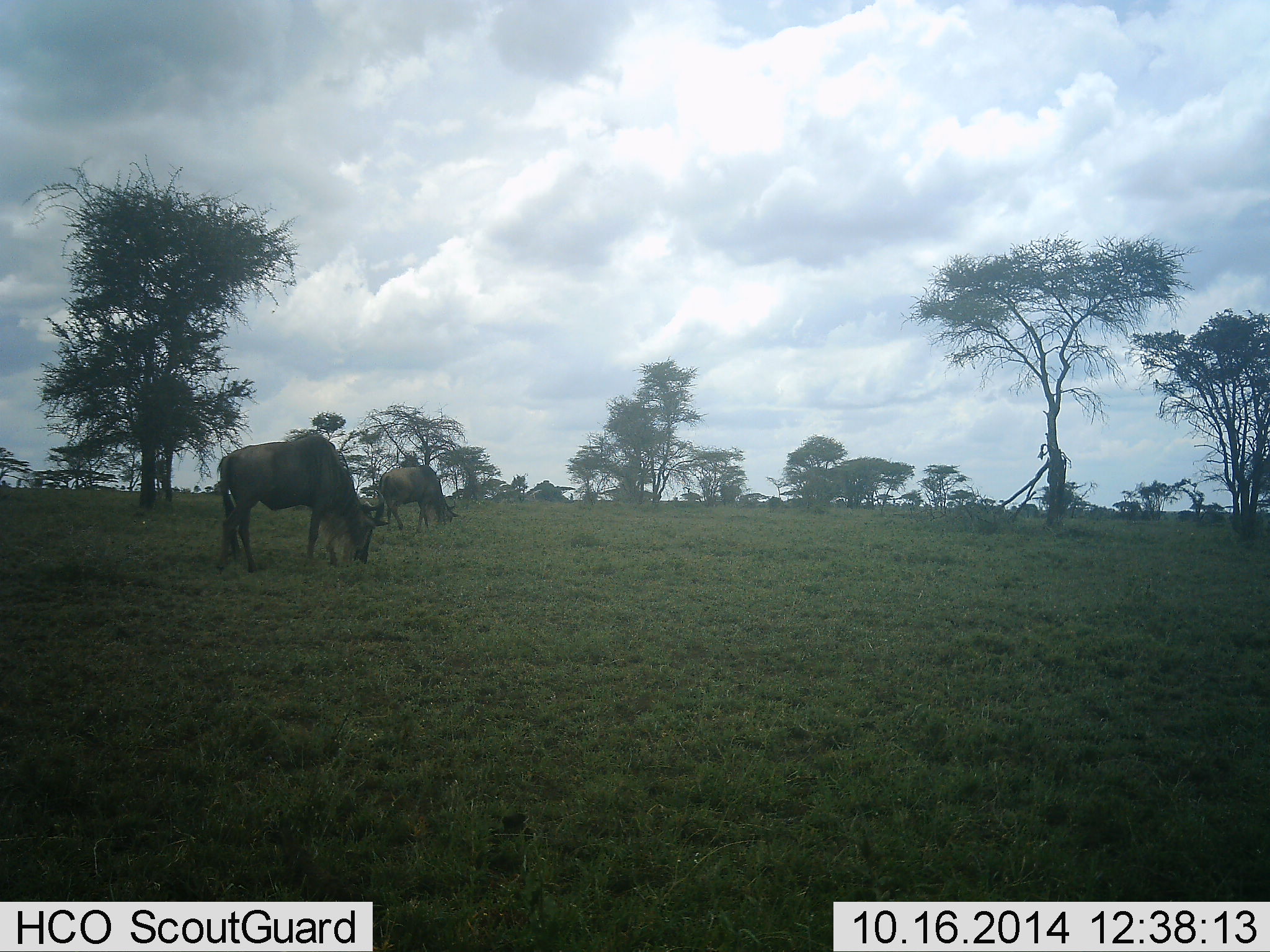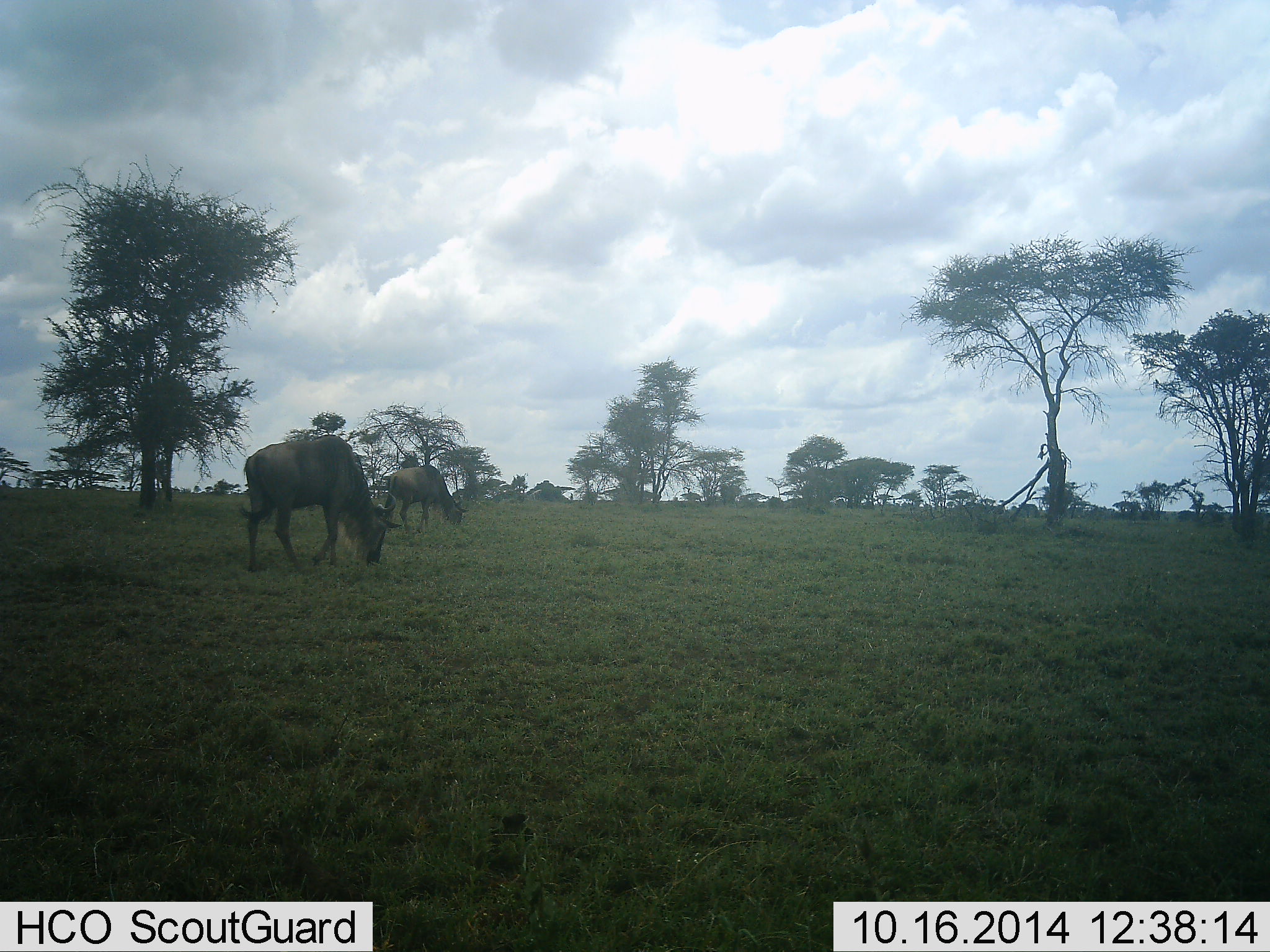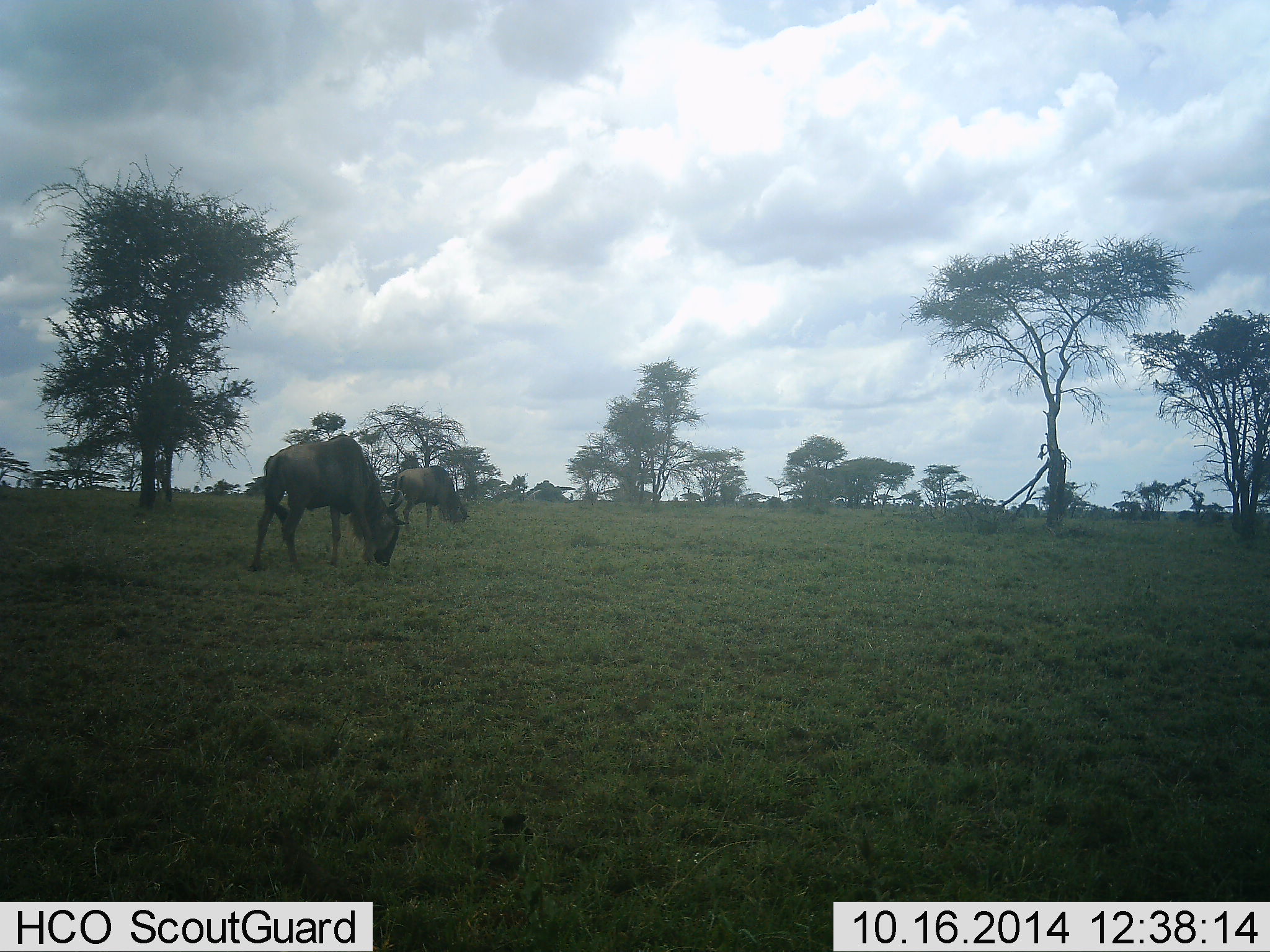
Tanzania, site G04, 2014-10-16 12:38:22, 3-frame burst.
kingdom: Animalia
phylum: Chordata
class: Mammalia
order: Artiodactyla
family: Bovidae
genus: Connochaetes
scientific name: Connochaetes taurinus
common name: blue wildebeest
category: wildebeest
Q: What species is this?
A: Wildebeest (blue wildebeest) (Connochaetes taurinus).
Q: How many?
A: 2.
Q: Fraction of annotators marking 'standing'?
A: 0%.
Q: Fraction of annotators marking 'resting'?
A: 0%.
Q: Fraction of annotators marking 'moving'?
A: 30%.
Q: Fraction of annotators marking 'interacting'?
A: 0%.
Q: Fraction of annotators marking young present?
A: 0%.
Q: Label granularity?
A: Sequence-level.